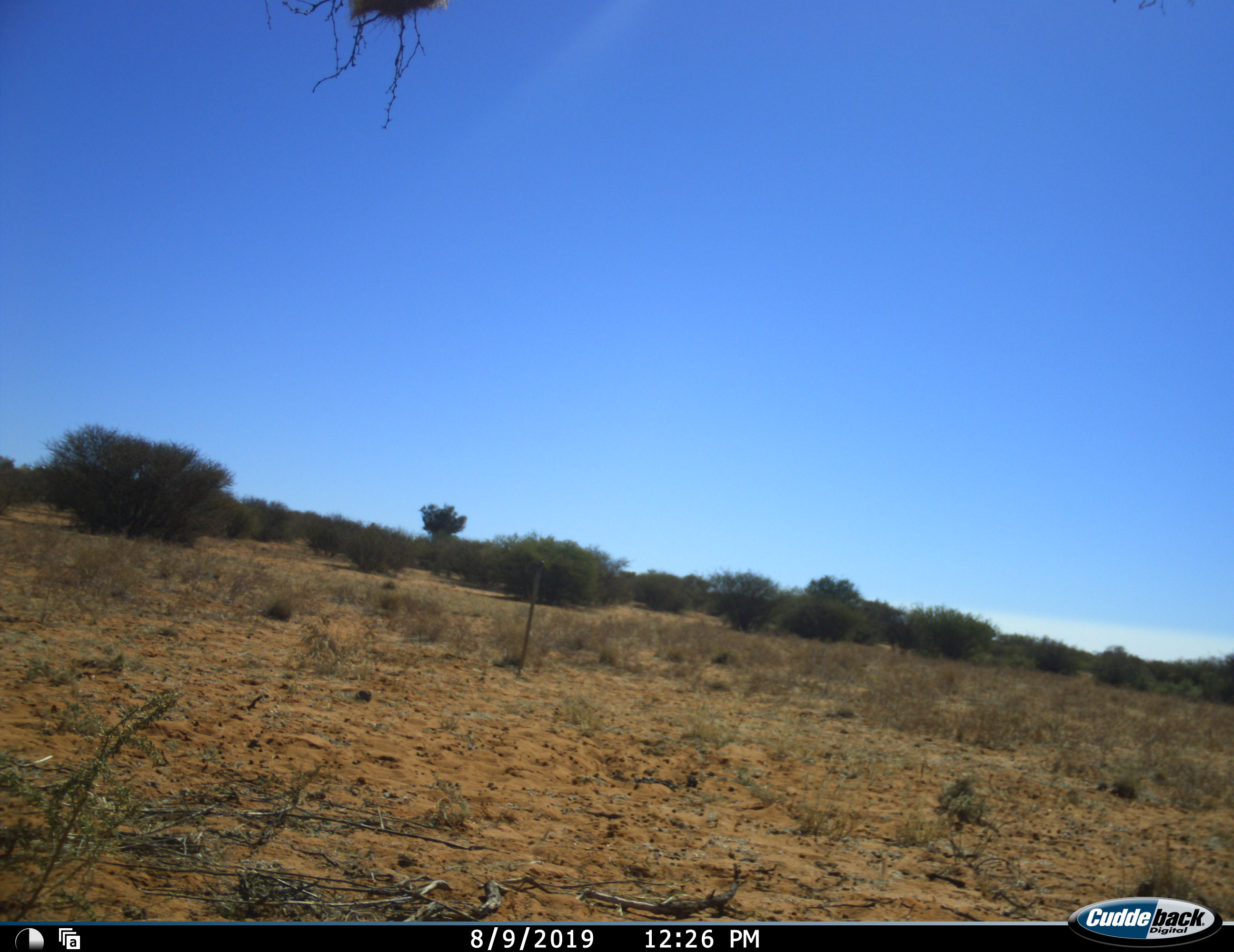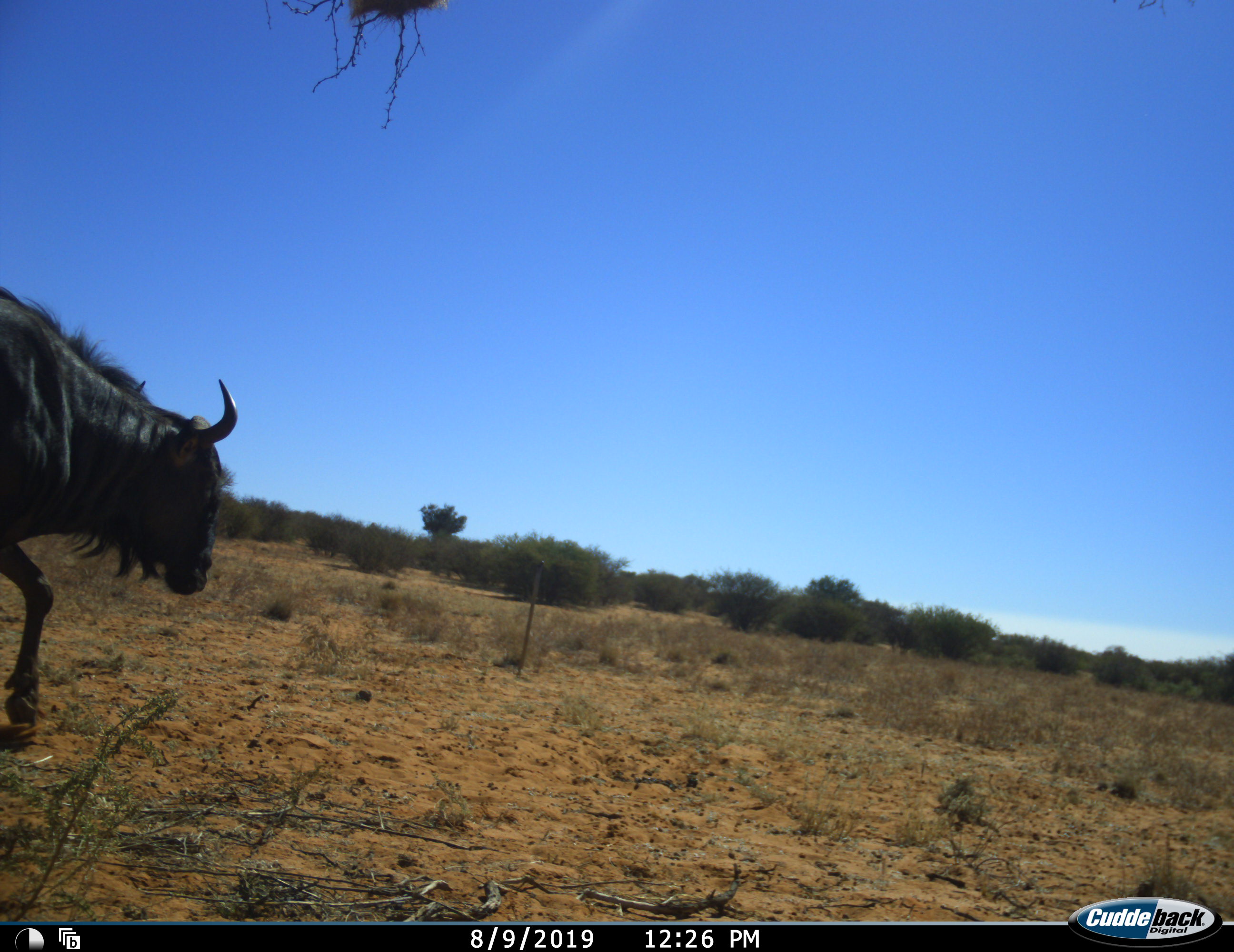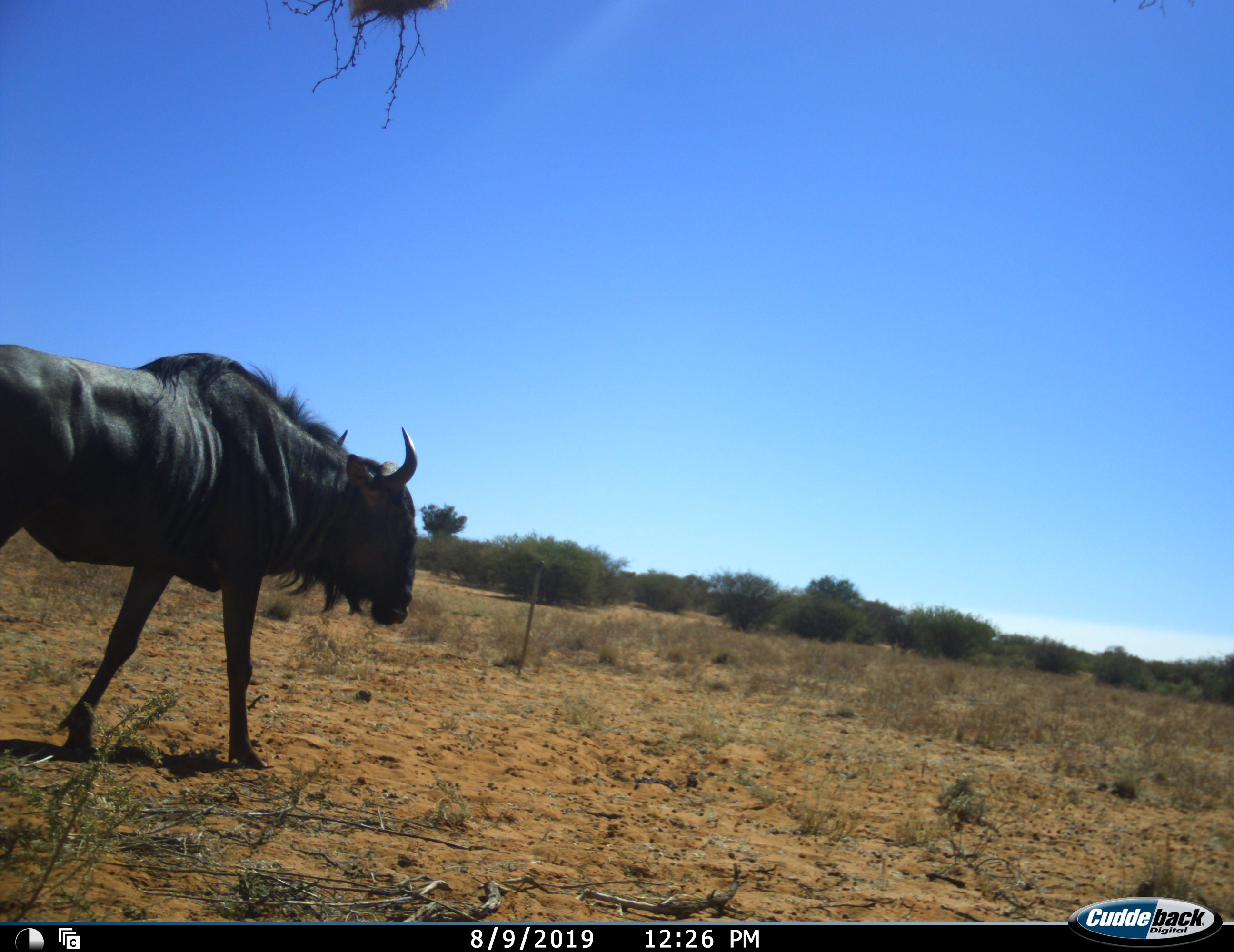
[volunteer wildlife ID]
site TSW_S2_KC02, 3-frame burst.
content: unidentified animal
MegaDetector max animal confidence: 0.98